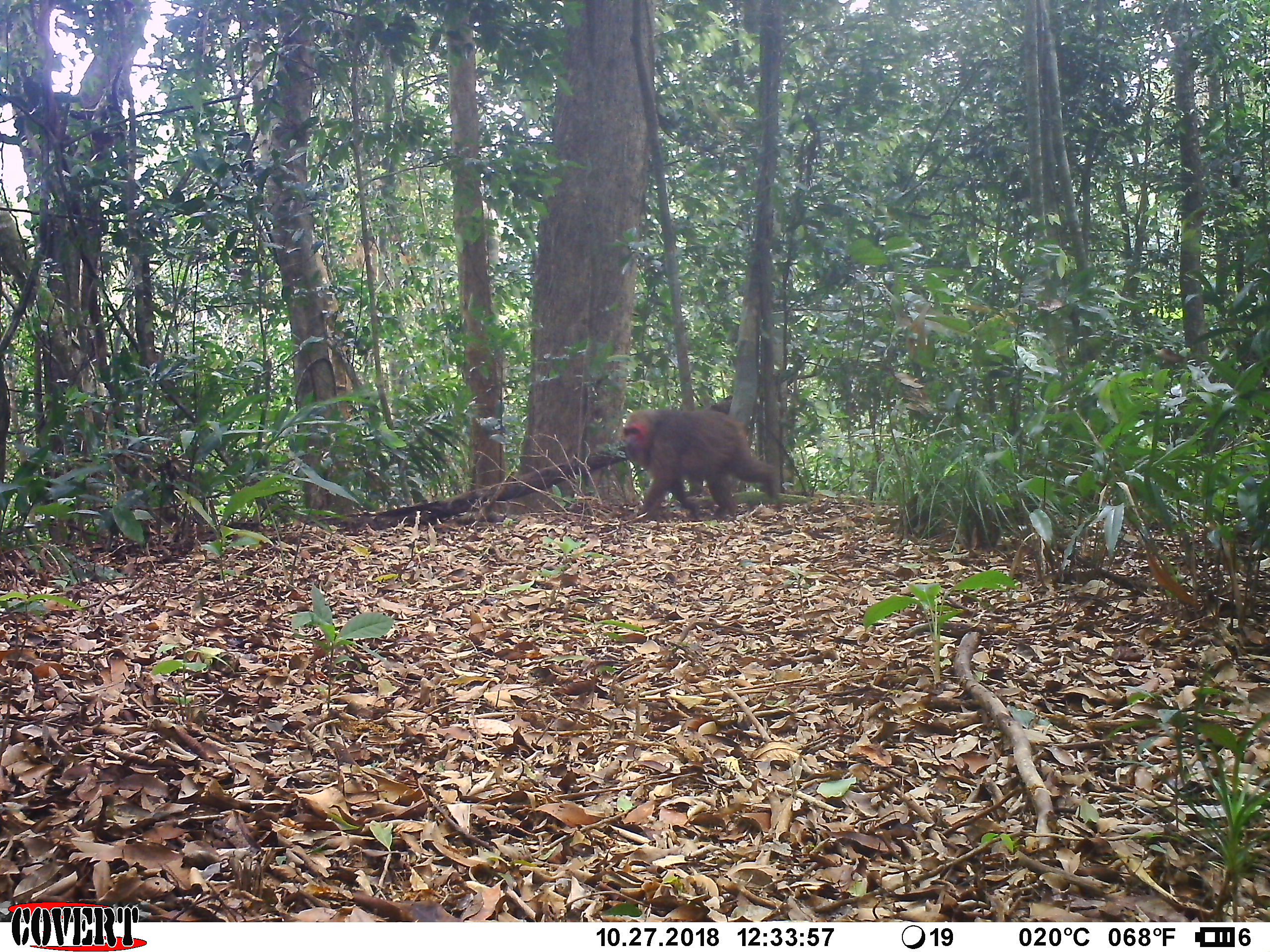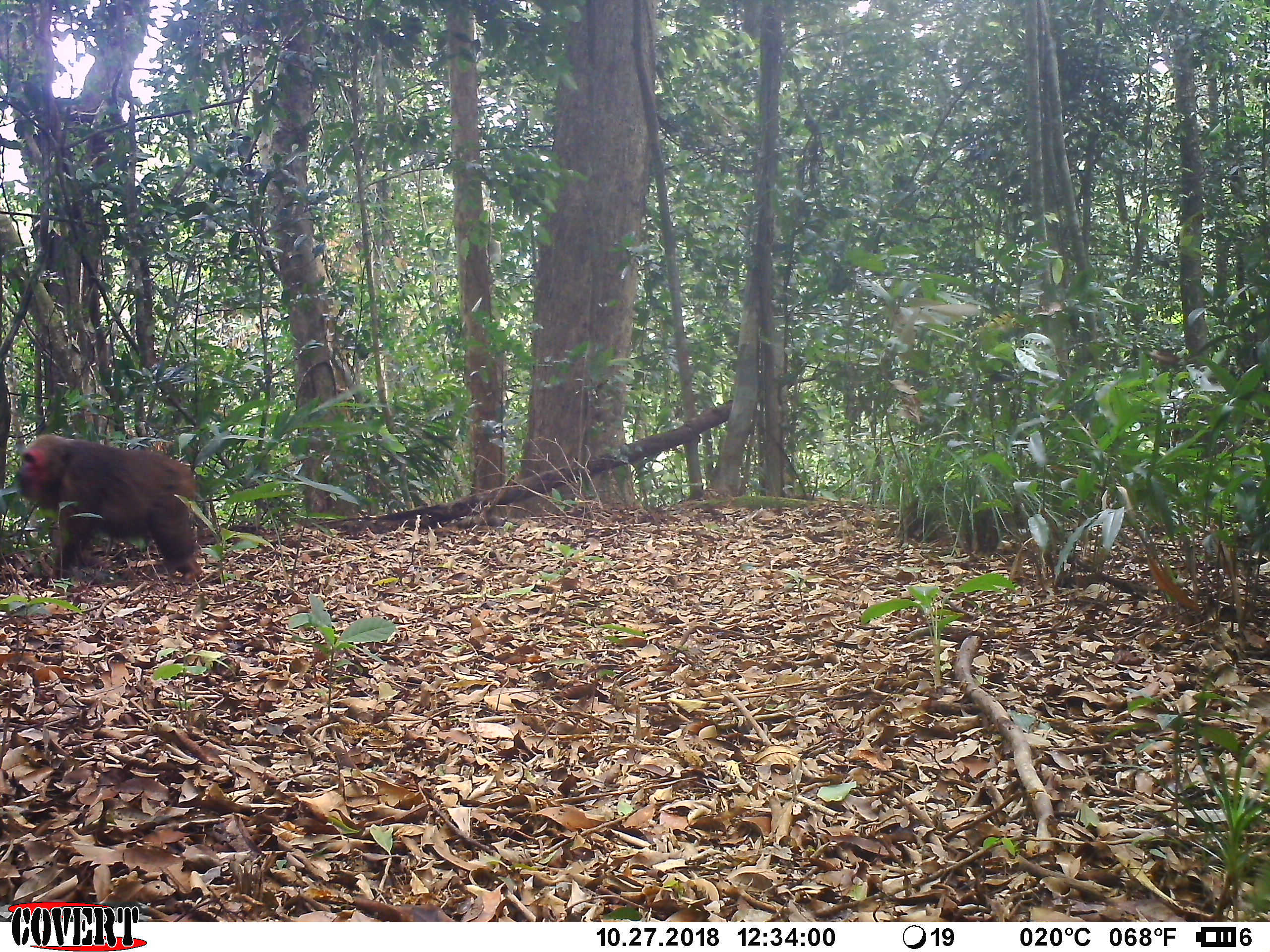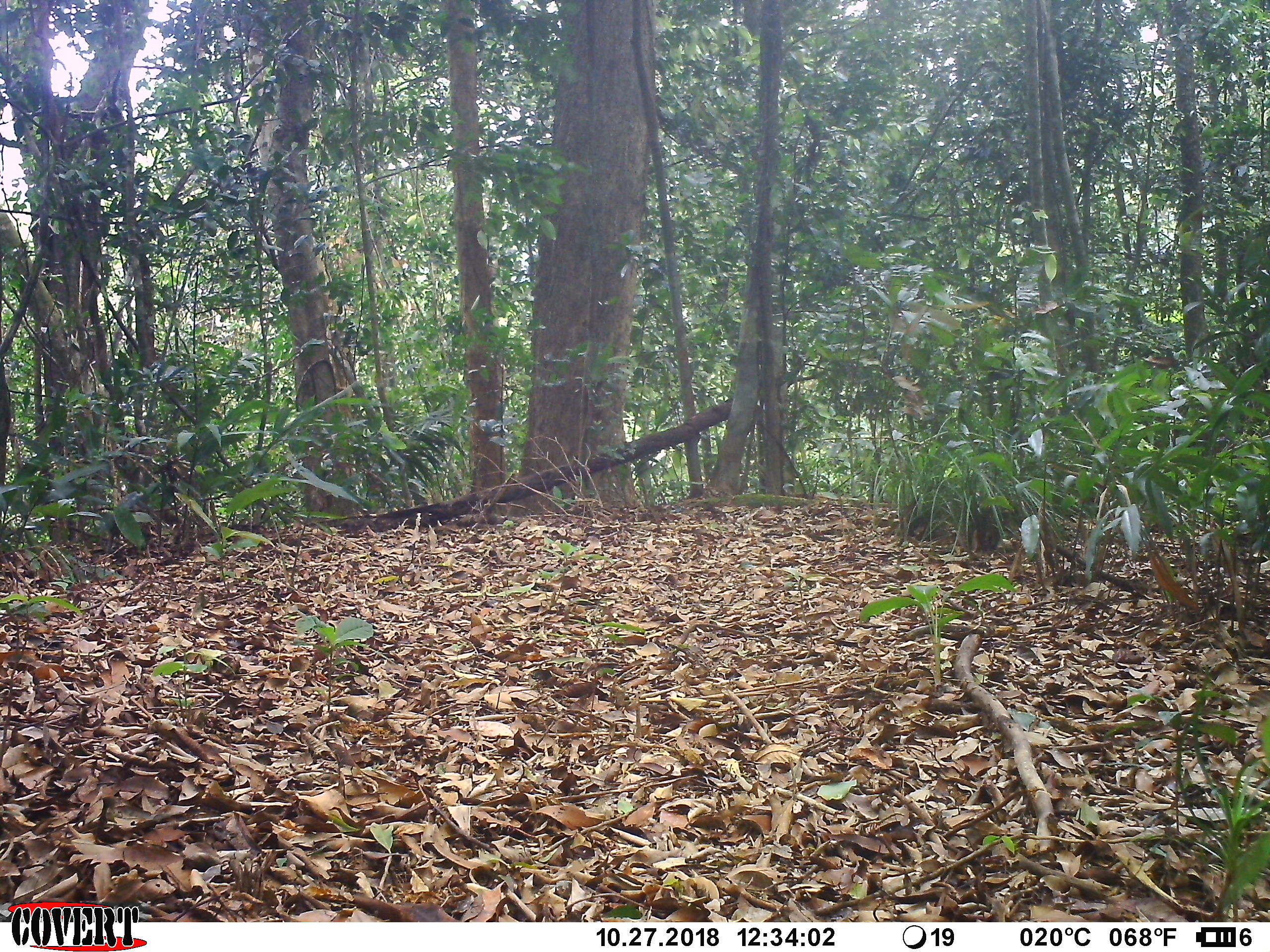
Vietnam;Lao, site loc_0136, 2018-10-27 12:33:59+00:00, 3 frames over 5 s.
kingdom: Animalia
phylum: Chordata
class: Mammalia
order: Primates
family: Cercopithecidae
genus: Macaca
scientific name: Macaca arctoides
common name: stump-tailed macaque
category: stump tailed macaque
Stump tailed macaque (stump-tailed macaque) (Macaca arctoides). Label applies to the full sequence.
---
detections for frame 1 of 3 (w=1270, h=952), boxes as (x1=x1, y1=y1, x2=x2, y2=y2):
stump tailed macaque: (x1=622, y1=407, x2=779, y2=523)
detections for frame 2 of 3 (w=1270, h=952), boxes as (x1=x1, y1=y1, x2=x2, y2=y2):
stump tailed macaque: (x1=15, y1=434, x2=202, y2=585)